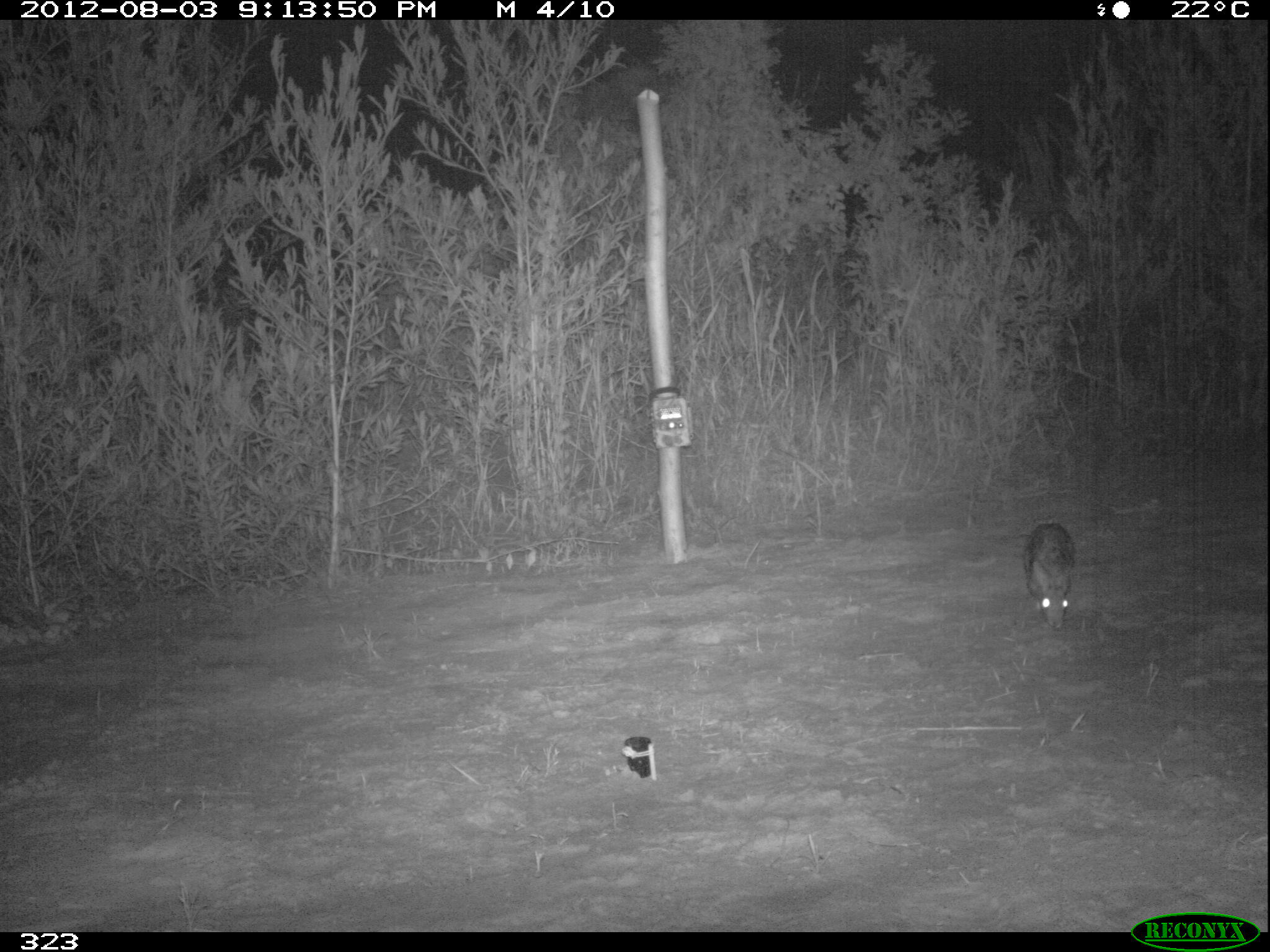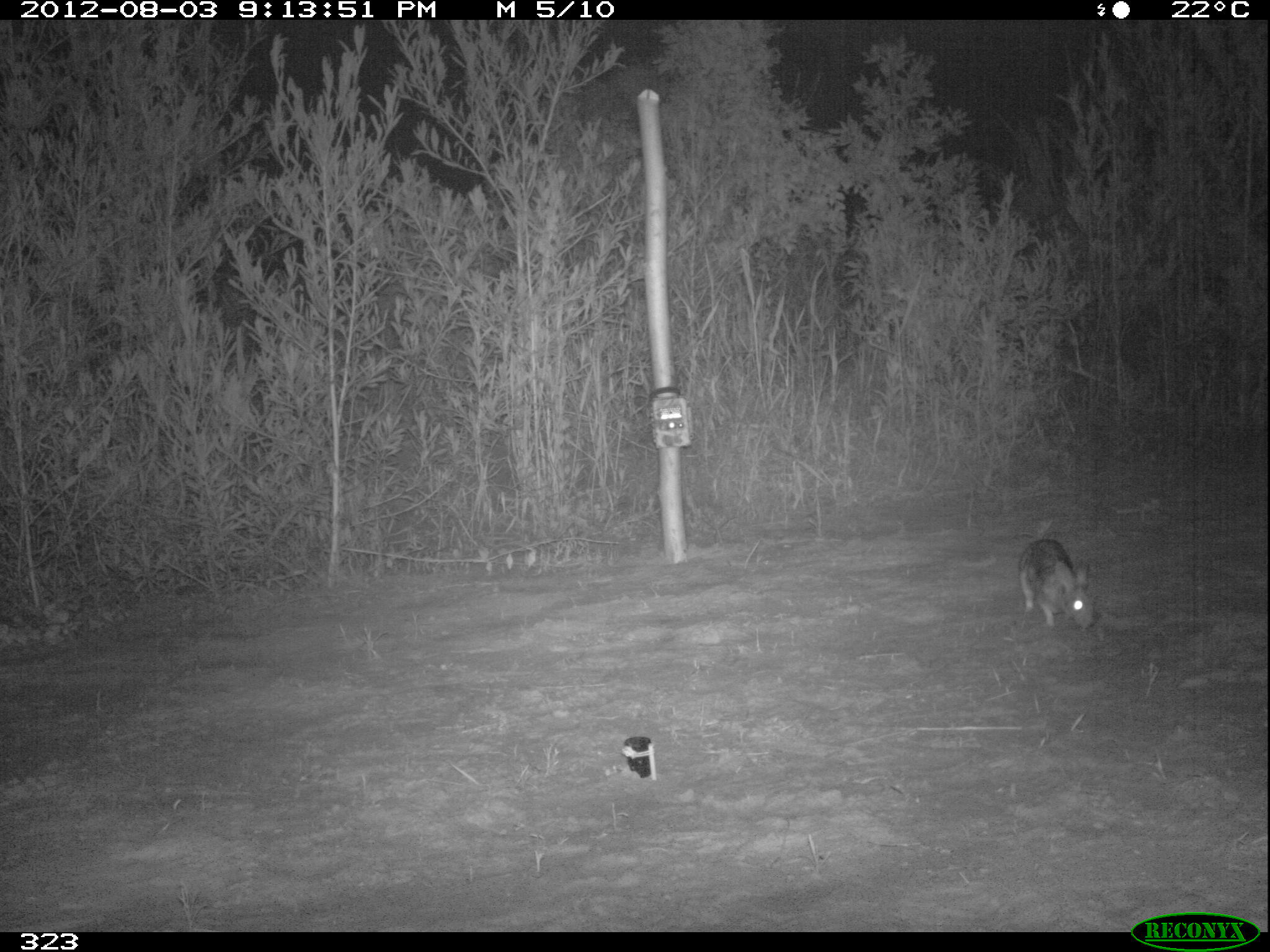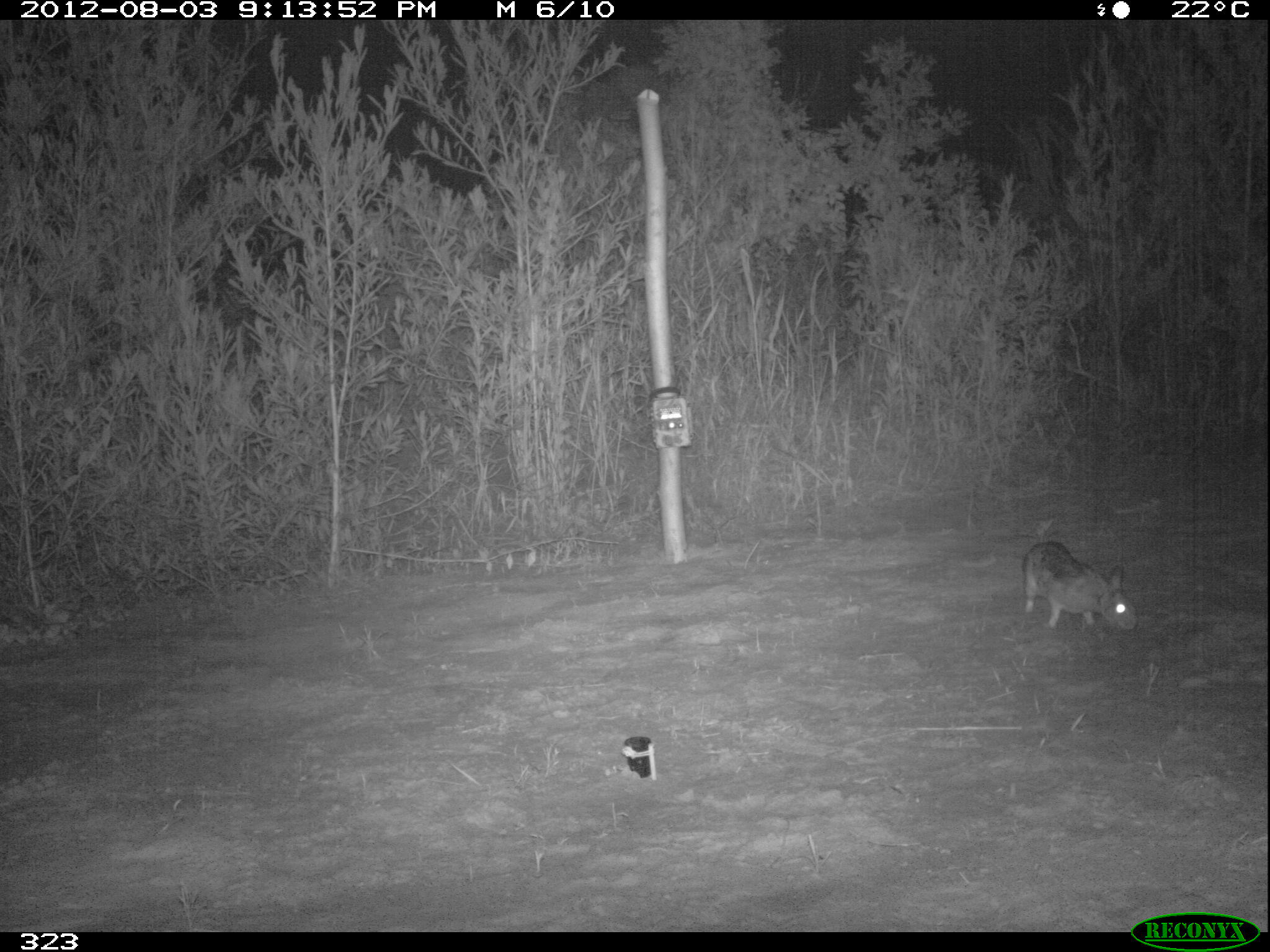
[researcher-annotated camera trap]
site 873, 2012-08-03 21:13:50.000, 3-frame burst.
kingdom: Animalia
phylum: Chordata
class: Mammalia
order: Lagomorpha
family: Leporidae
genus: Sylvilagus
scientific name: Sylvilagus brasiliensis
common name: tapeti